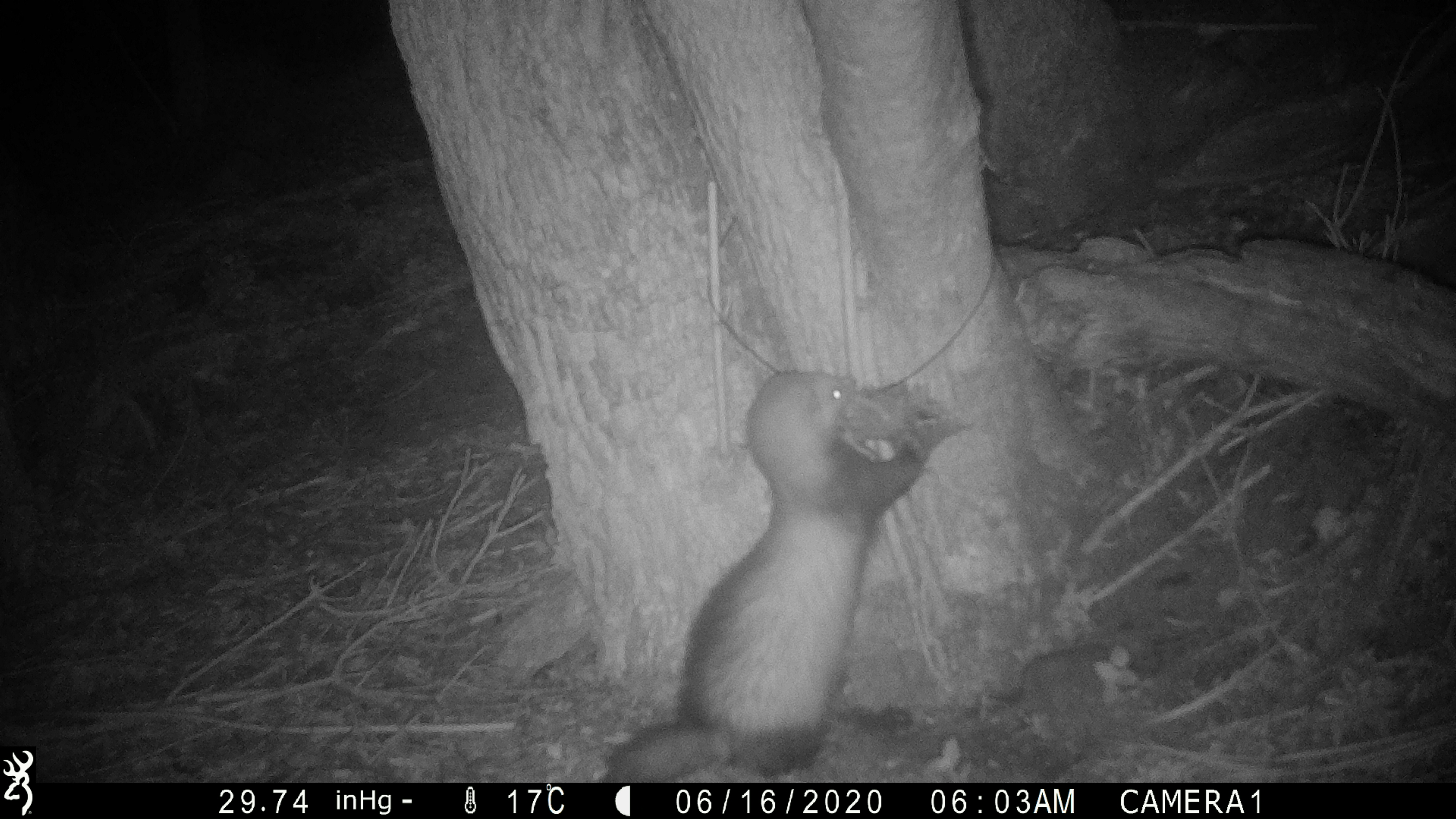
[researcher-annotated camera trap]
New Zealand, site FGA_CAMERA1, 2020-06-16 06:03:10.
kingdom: Animalia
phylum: Chordata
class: Mammalia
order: Carnivora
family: Mustelidae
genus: Mustela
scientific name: Mustela furo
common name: ferret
Ferret (Mustela furo).